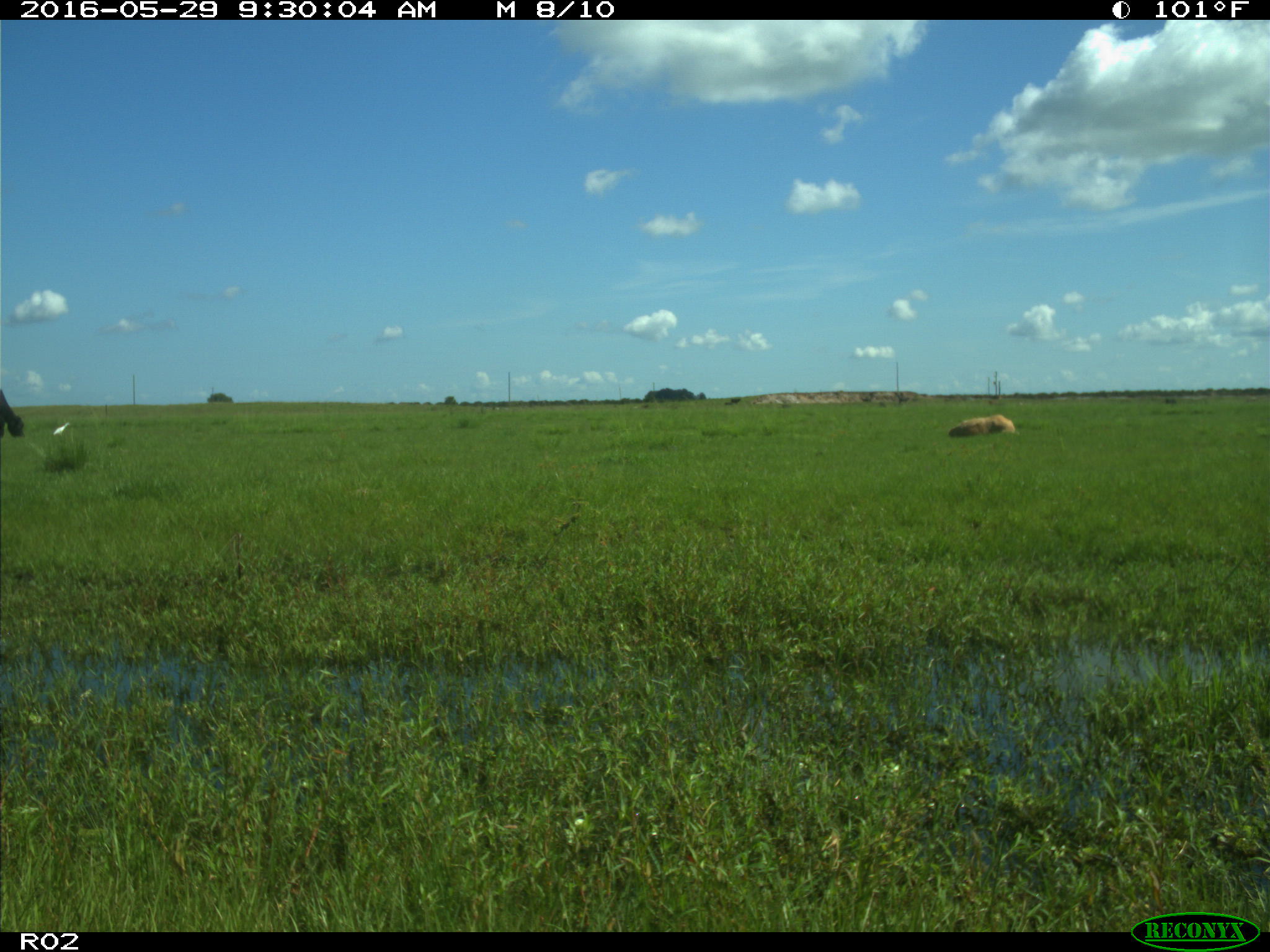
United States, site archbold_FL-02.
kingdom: Animalia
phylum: Chordata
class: Mammalia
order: Artiodactyla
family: Bovidae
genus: Bos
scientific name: Bos taurus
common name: domestic cow